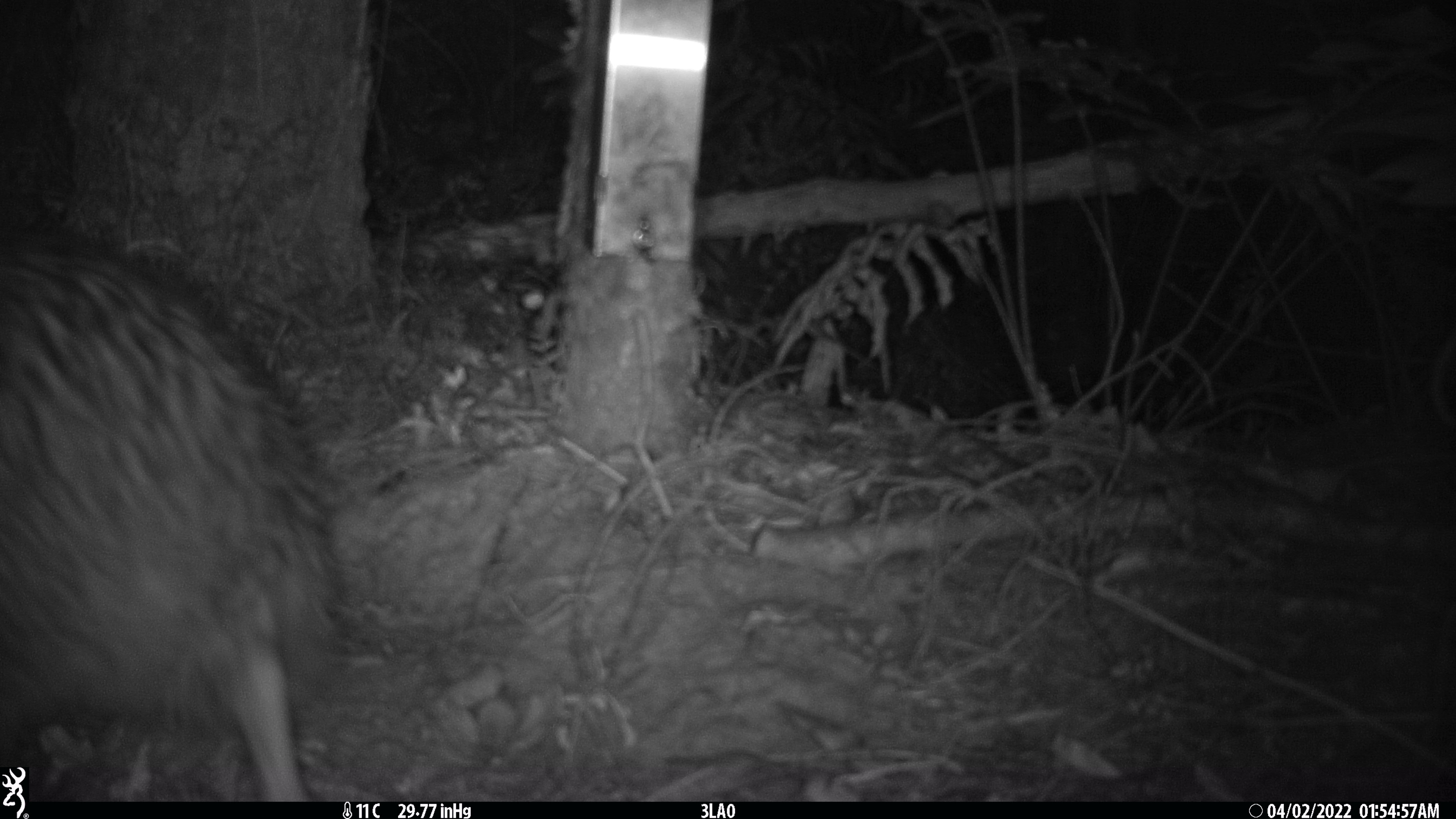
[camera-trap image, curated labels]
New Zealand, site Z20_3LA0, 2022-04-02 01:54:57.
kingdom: Animalia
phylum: Chordata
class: Aves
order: Apterygiformes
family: Apterygidae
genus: Apteryx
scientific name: Apteryx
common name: kiwi